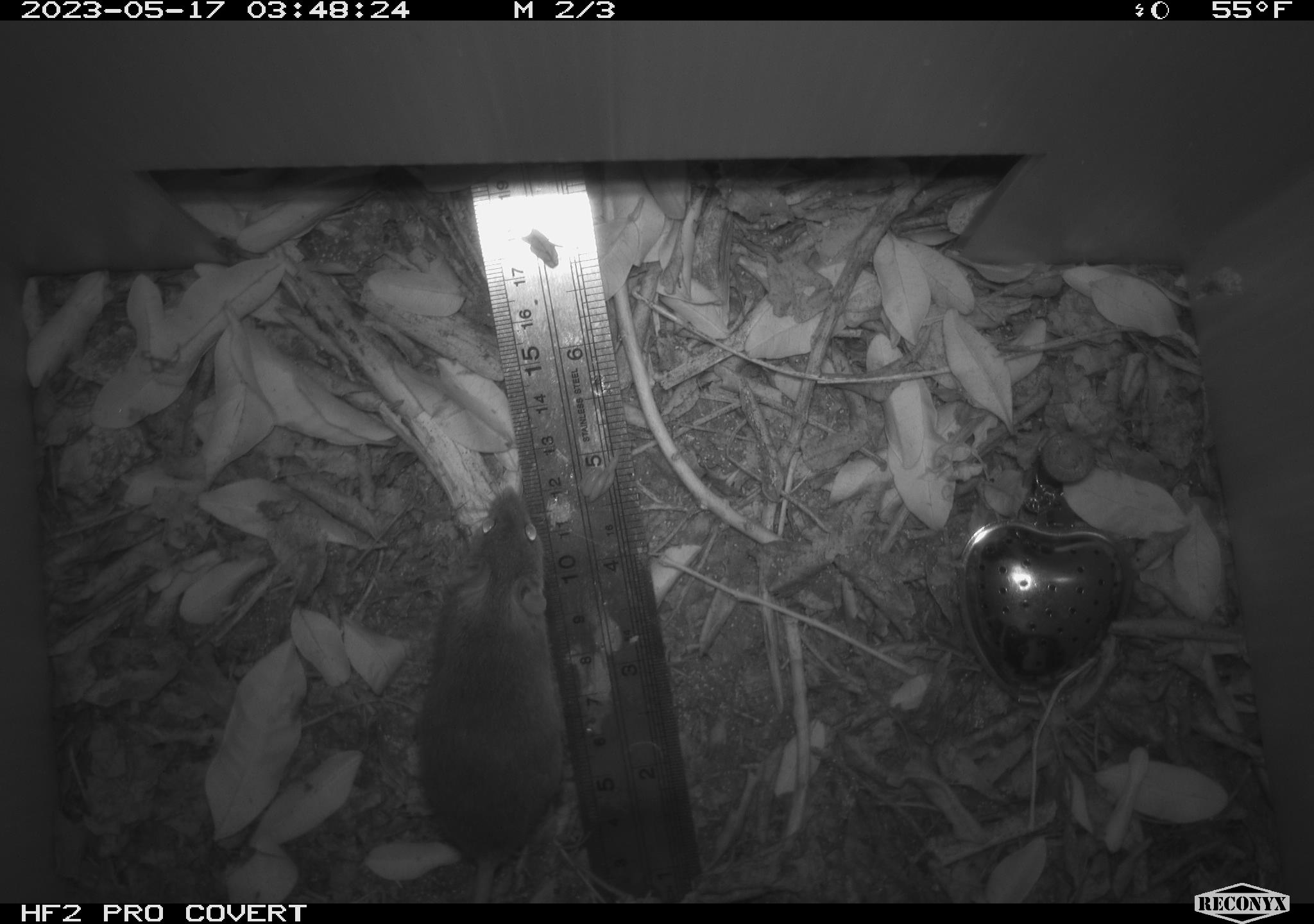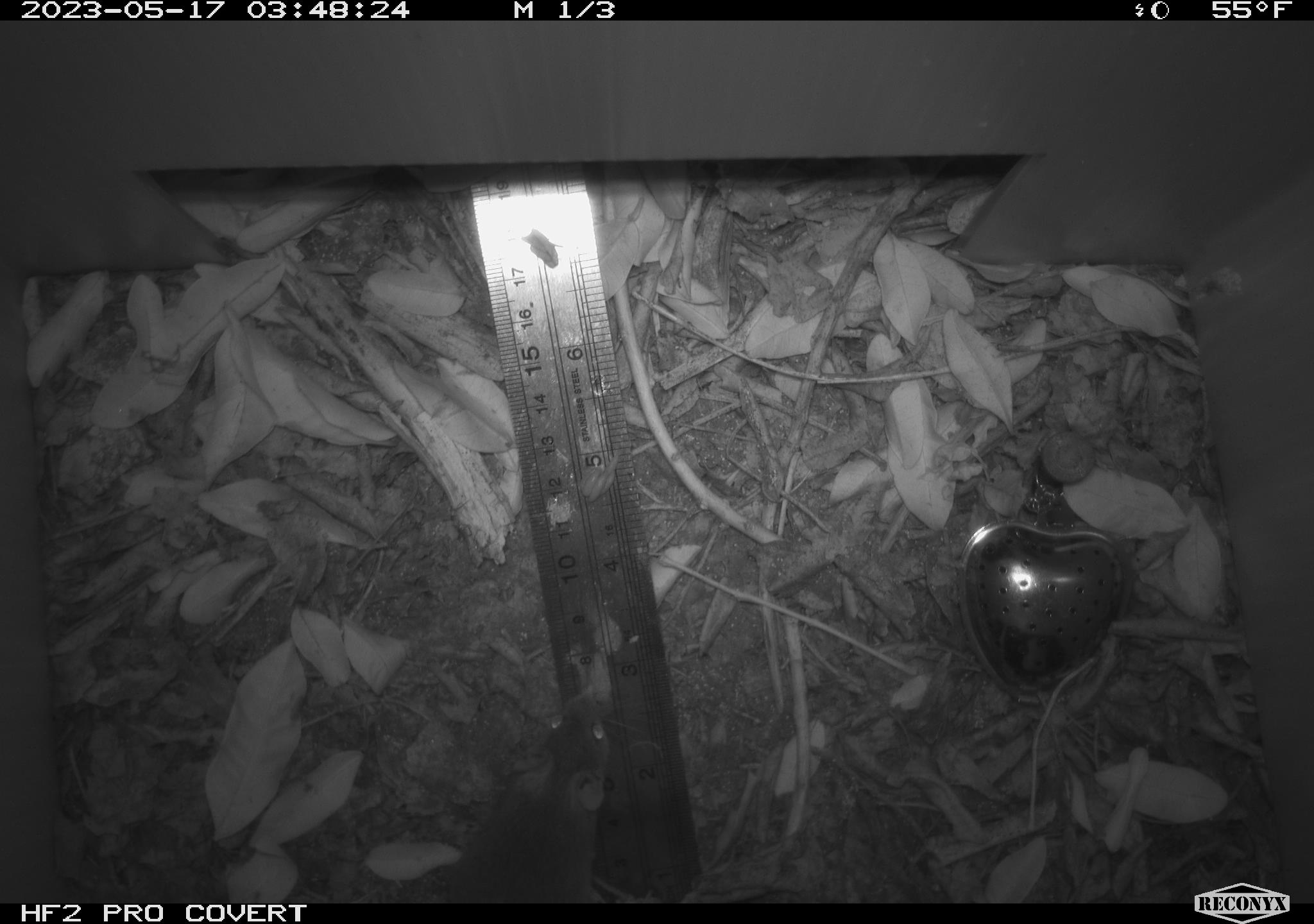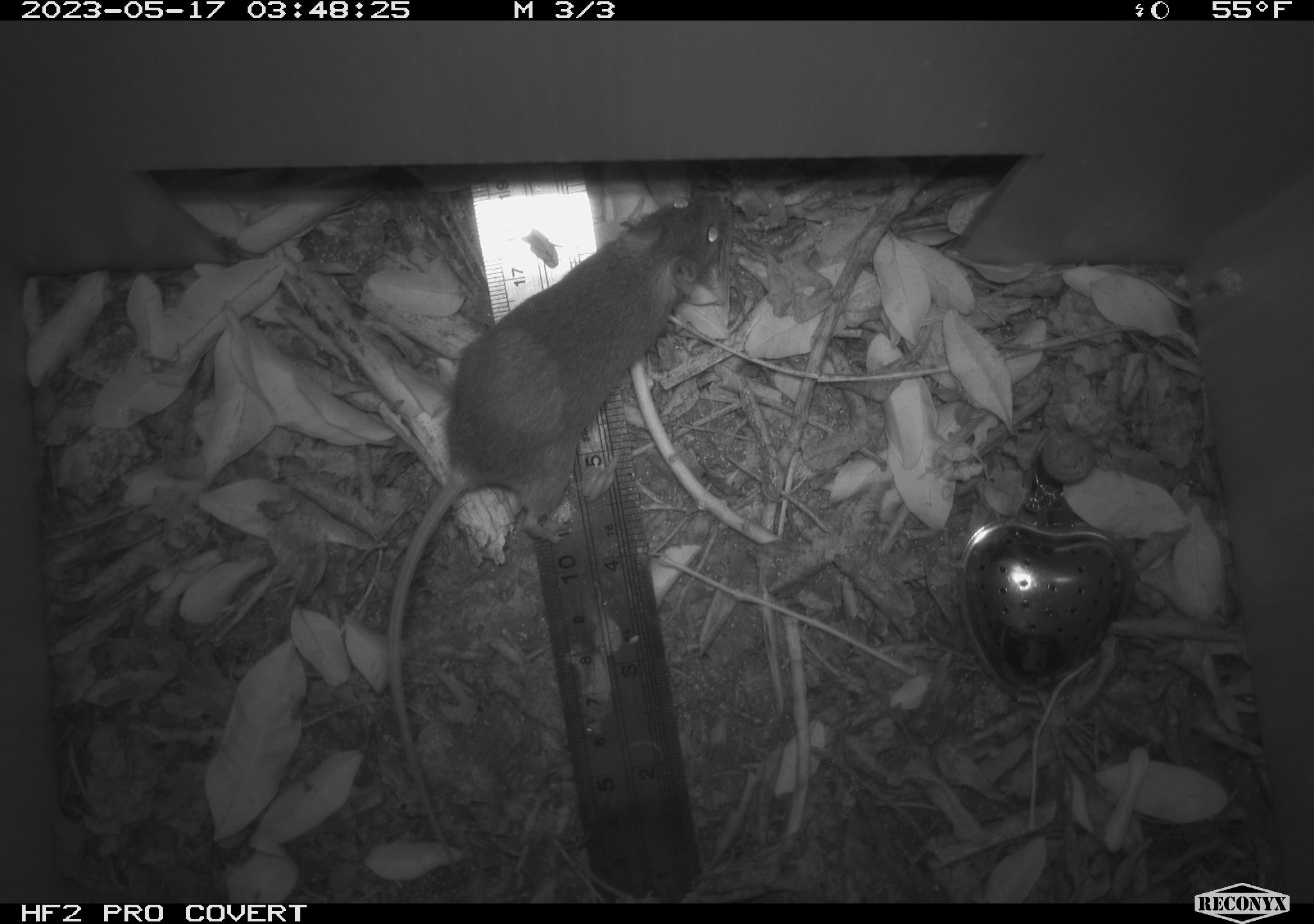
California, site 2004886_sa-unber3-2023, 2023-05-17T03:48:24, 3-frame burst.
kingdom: Animalia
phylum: Chordata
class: Mammalia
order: Rodentia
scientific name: Rodentia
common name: mouse species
Mouse species (Rodentia).